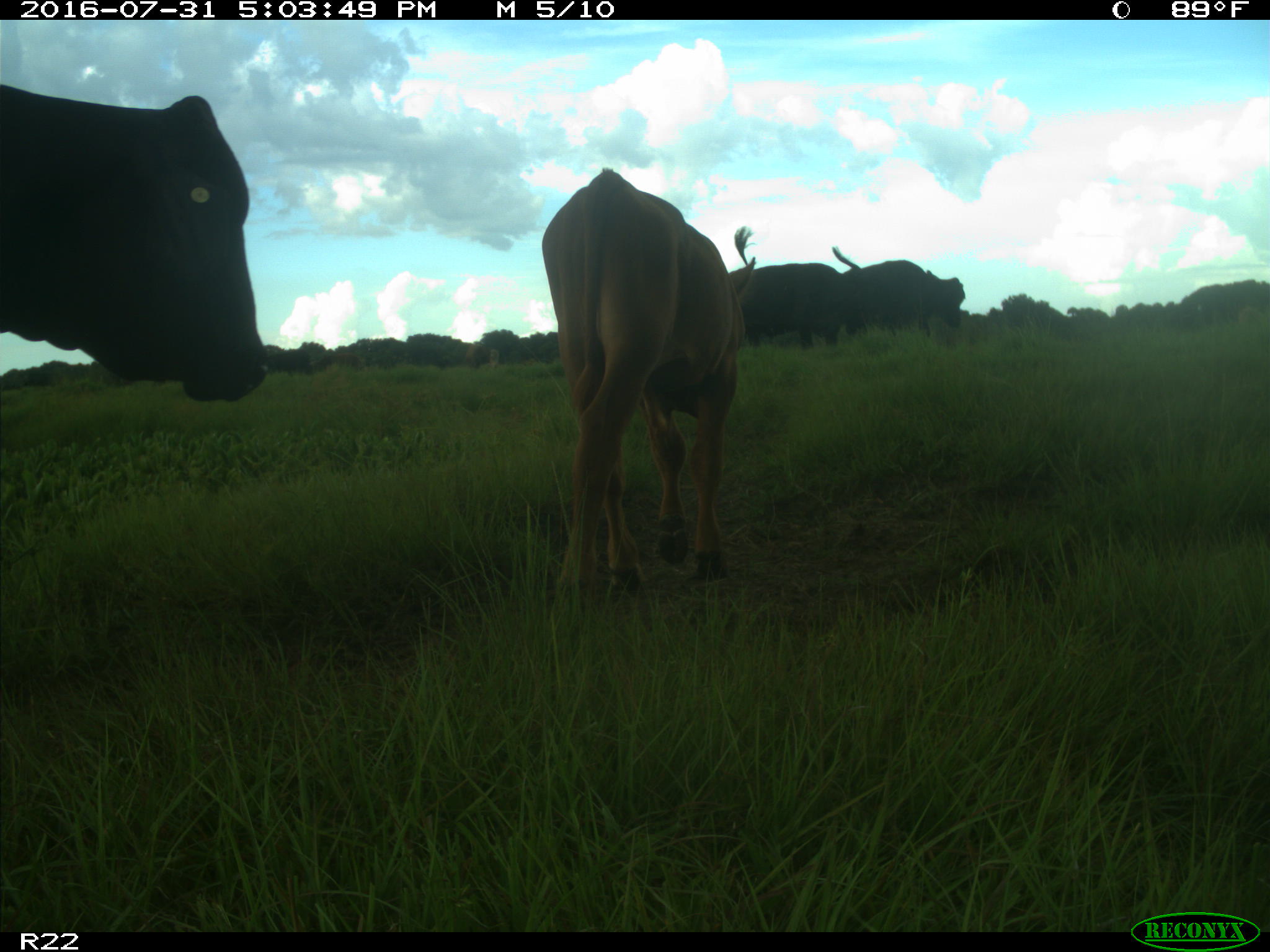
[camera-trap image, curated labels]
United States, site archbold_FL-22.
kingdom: Animalia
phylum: Chordata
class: Mammalia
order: Artiodactyla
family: Bovidae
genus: Bos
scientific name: Bos taurus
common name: domestic cow